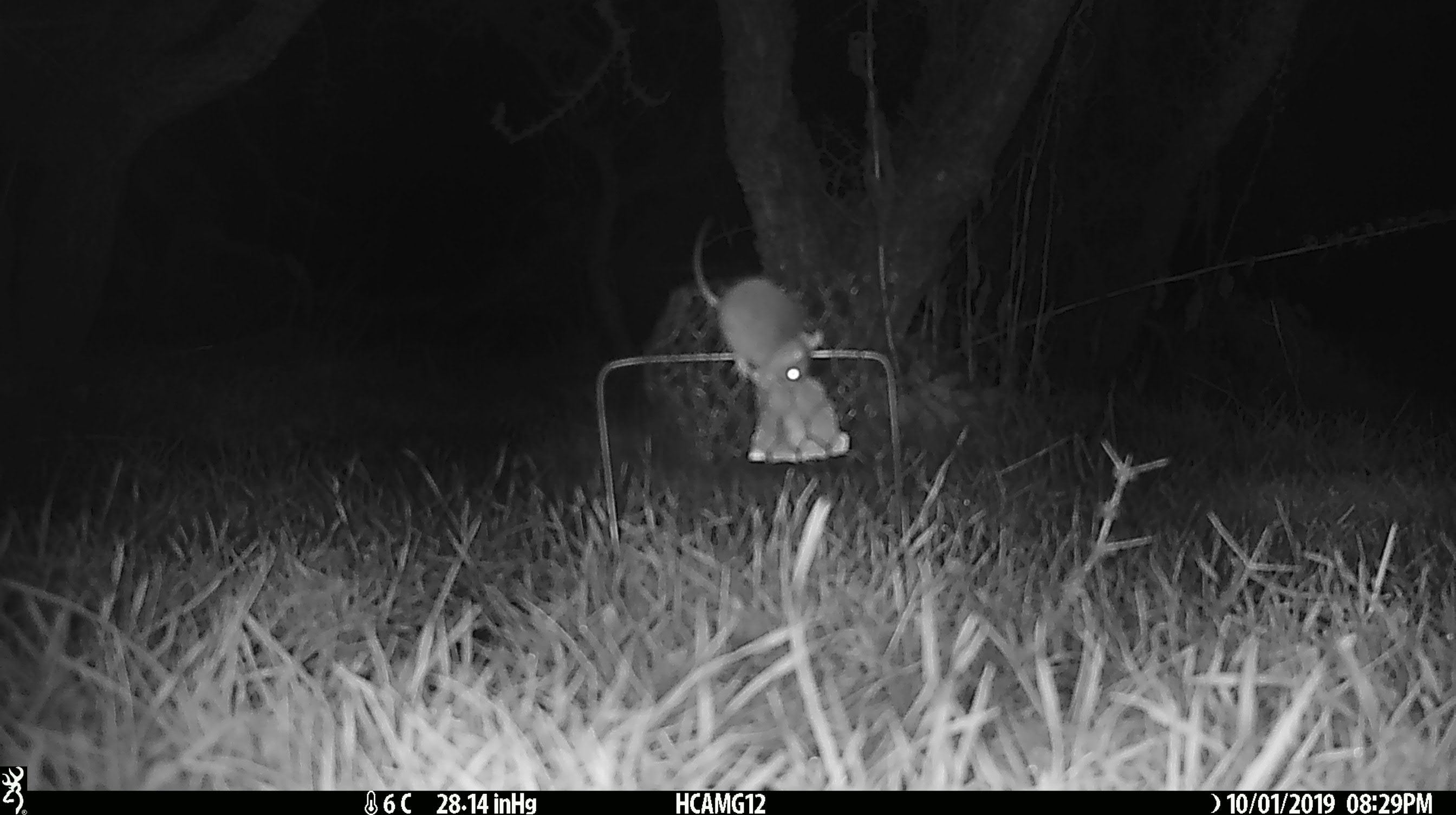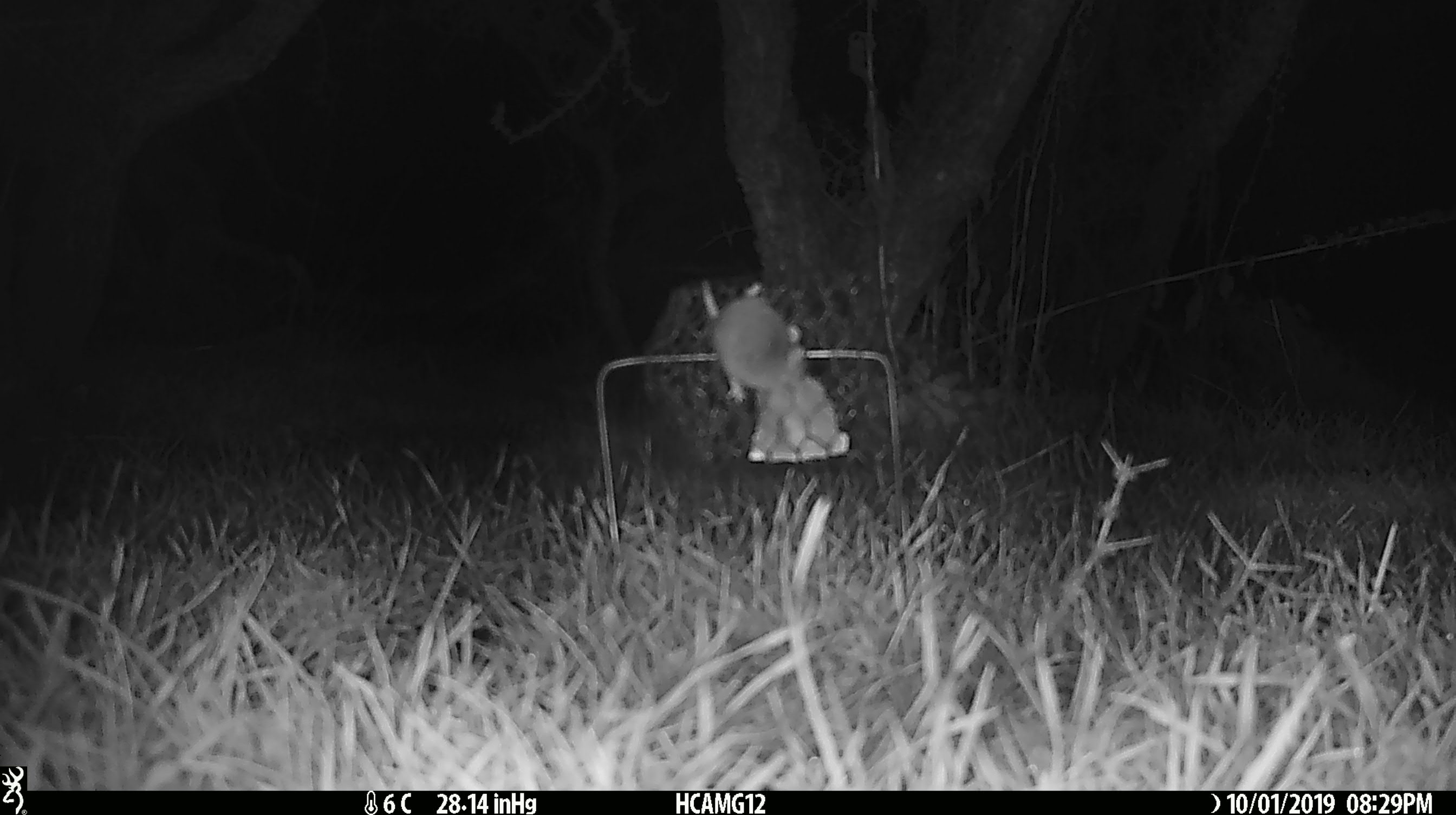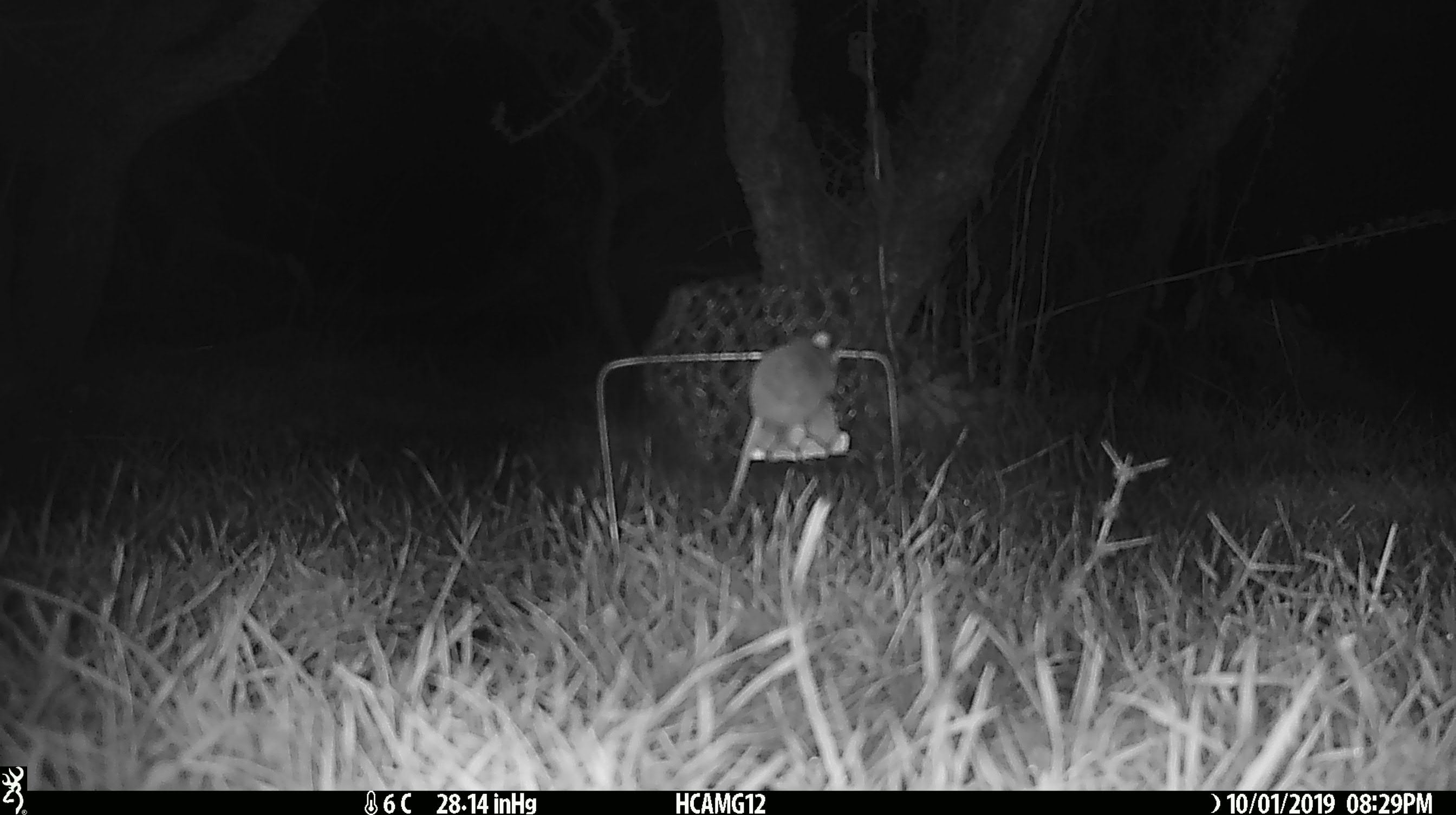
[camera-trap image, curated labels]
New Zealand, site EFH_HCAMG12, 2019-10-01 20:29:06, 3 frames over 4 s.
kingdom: Animalia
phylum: Chordata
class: Mammalia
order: Rodentia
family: Muridae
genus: Mus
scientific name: Mus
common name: mouse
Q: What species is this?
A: Mouse (Mus).